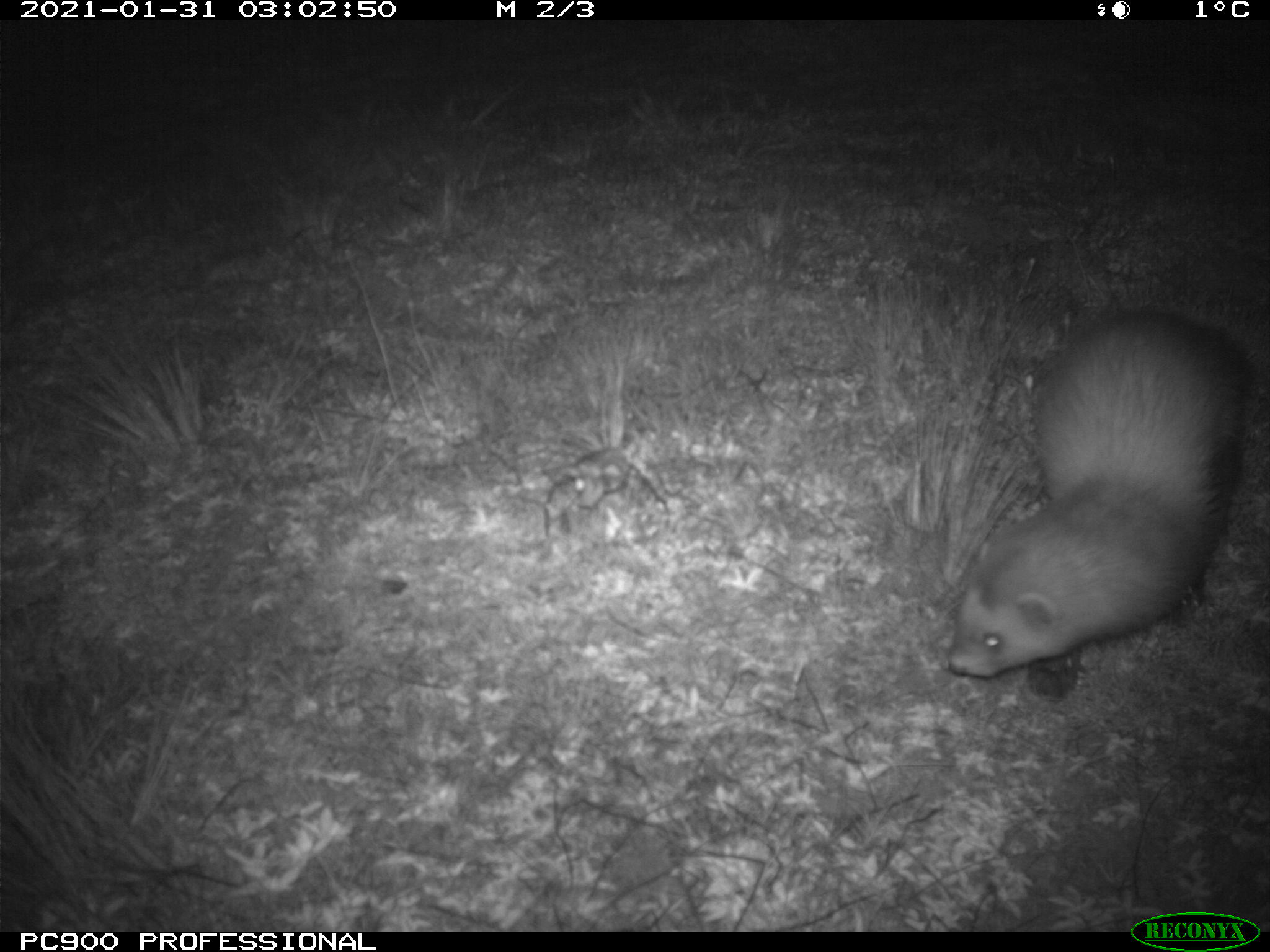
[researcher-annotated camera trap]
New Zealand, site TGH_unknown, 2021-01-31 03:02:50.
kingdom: Animalia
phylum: Chordata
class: Mammalia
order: Carnivora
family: Mustelidae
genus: Mustela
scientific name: Mustela furo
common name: ferret